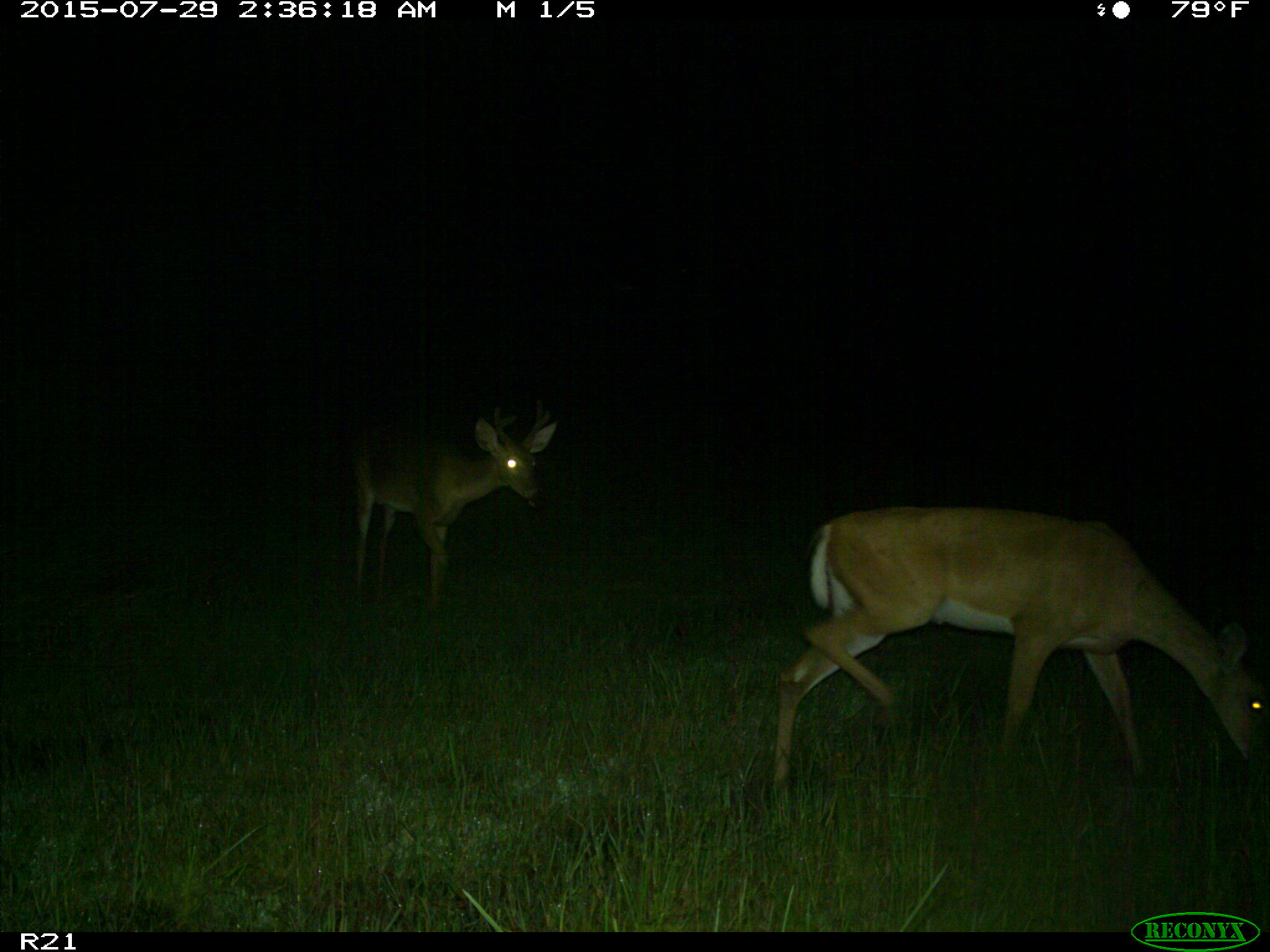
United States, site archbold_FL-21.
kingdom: Animalia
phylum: Chordata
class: Mammalia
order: Artiodactyla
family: Cervidae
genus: Odocoileus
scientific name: Odocoileus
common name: deer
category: unidentified deer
Unidentified deer (deer) (Odocoileus).